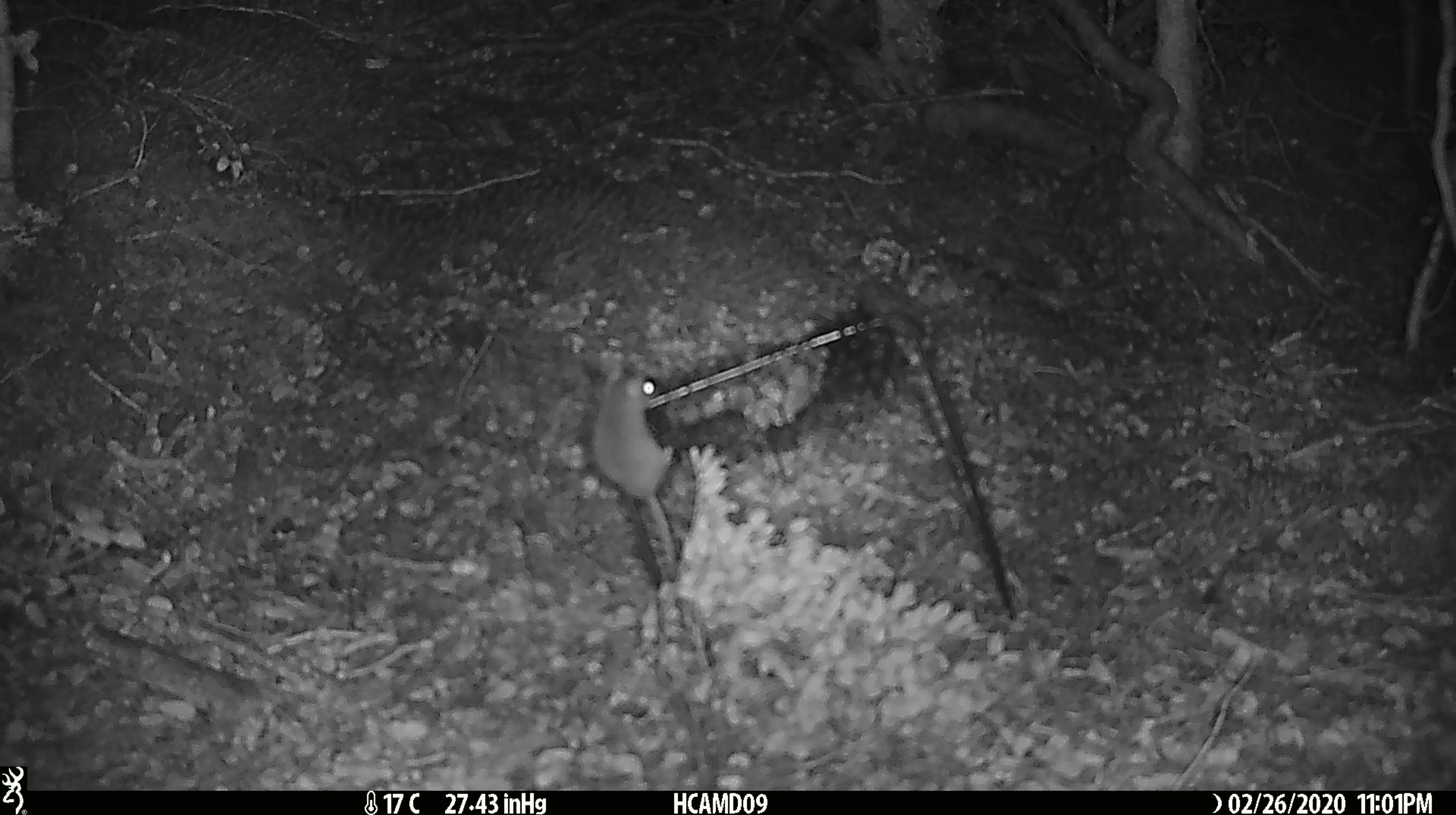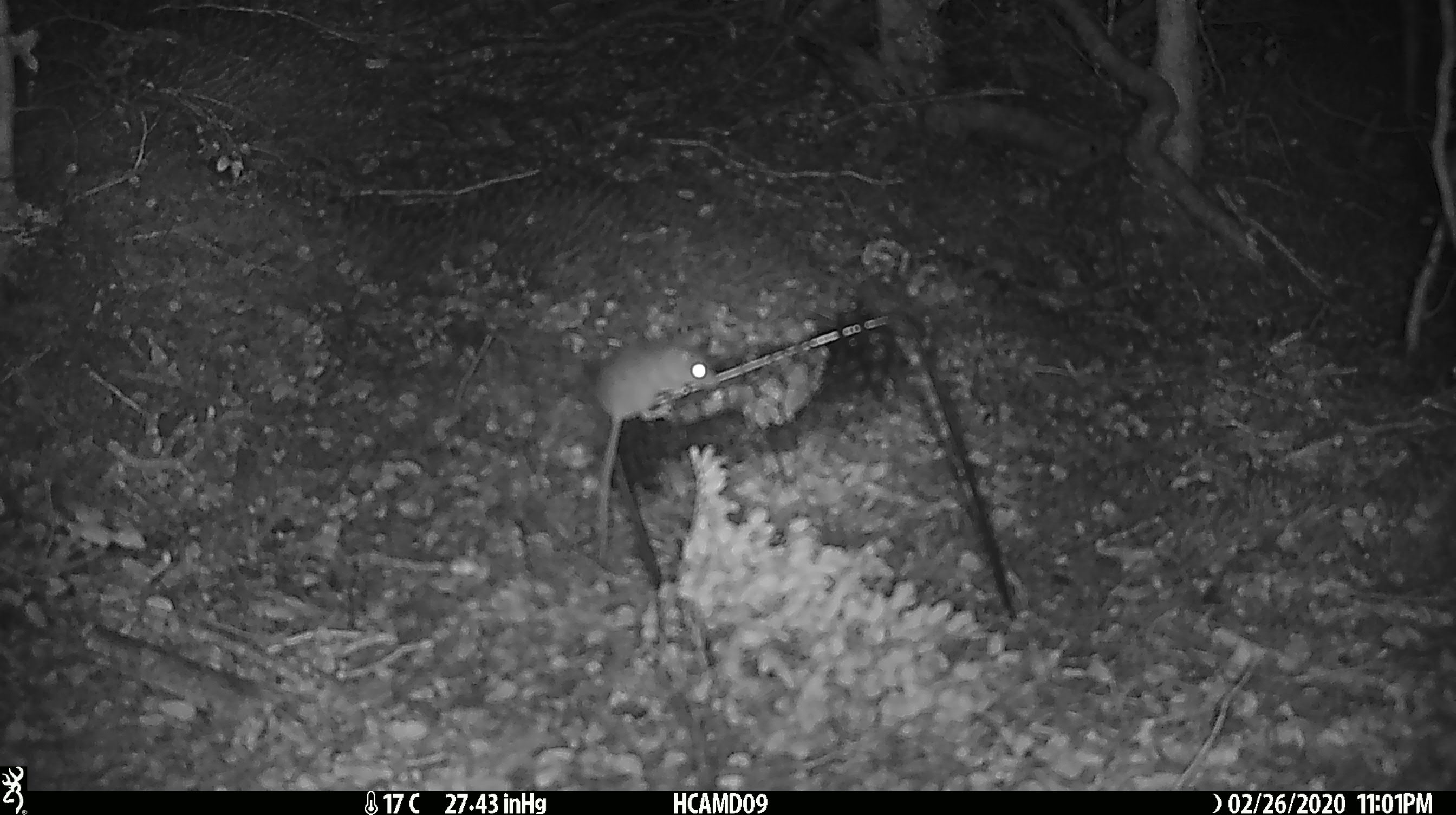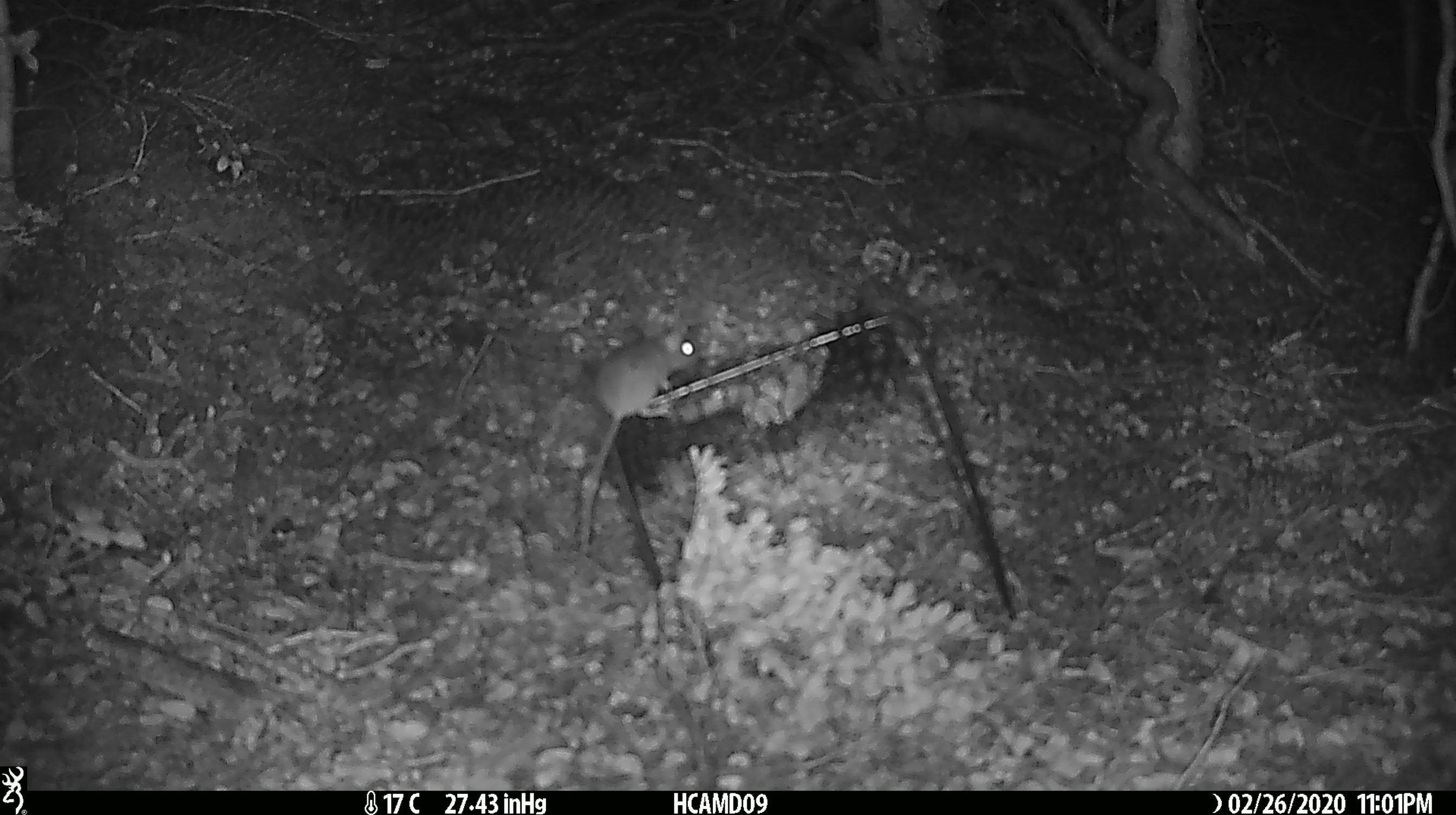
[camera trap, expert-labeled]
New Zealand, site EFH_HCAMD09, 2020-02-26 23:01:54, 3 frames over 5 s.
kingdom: Animalia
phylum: Chordata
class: Mammalia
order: Rodentia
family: Muridae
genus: Mus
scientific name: Mus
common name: mouse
Mouse (Mus).